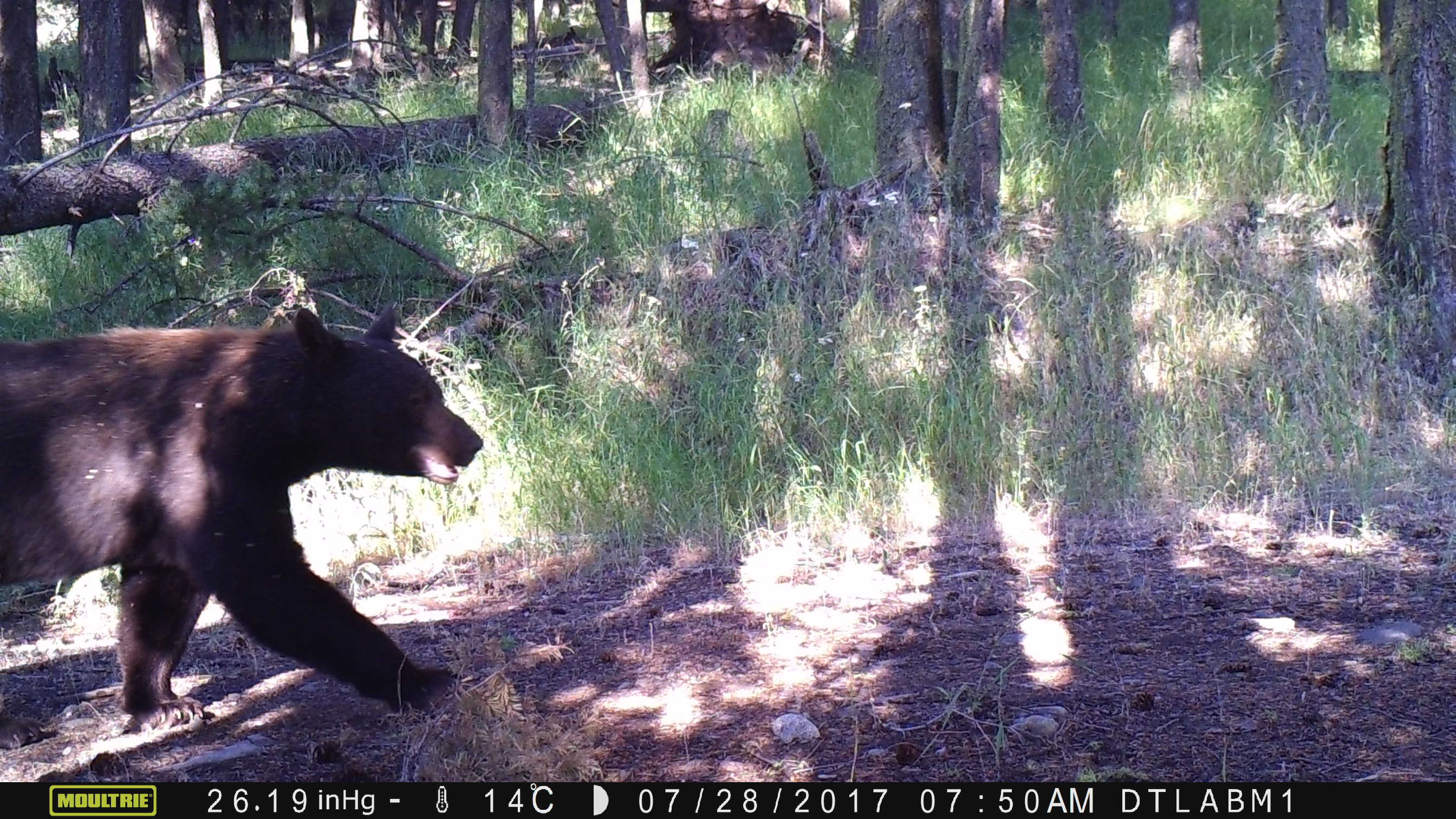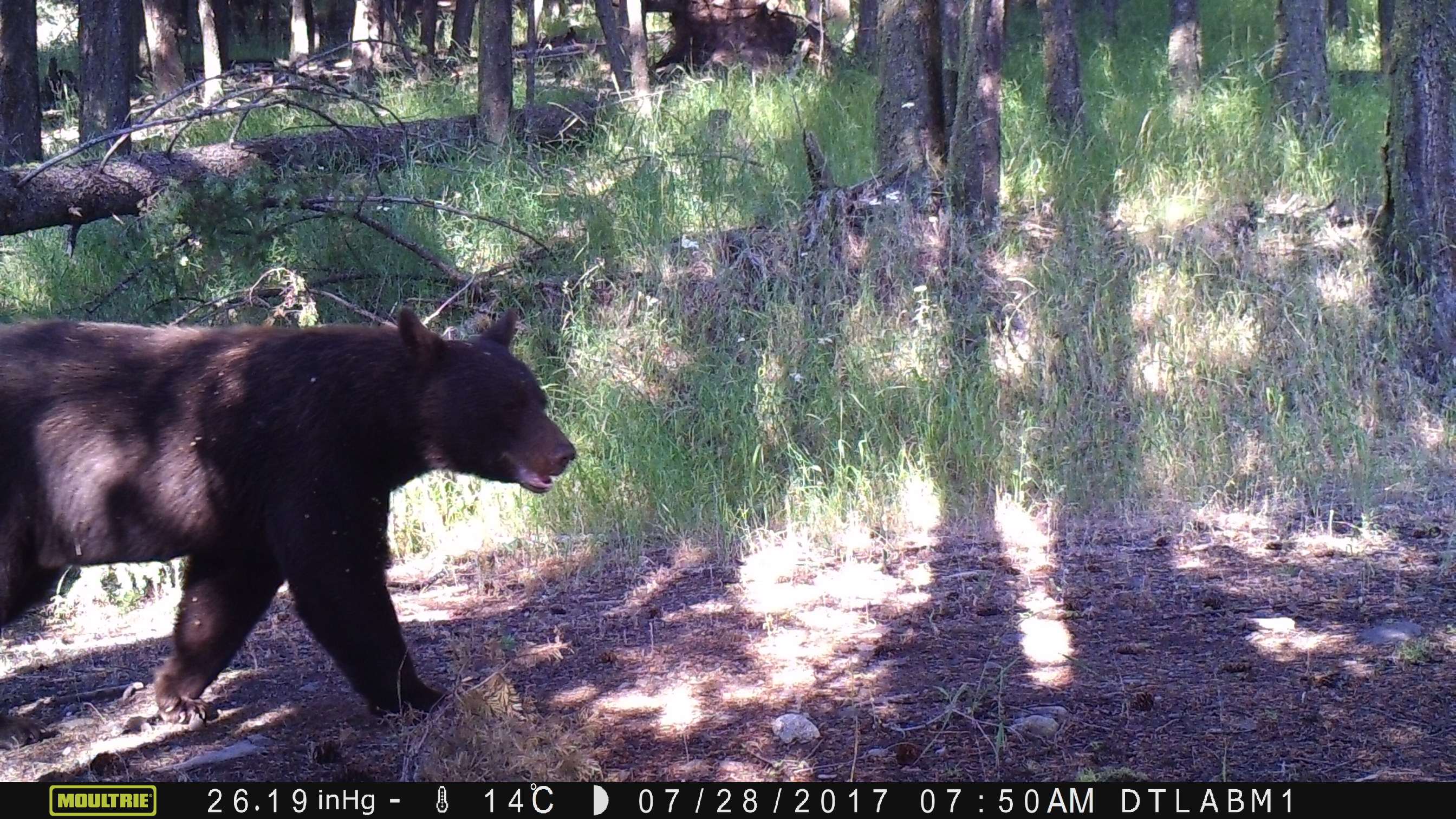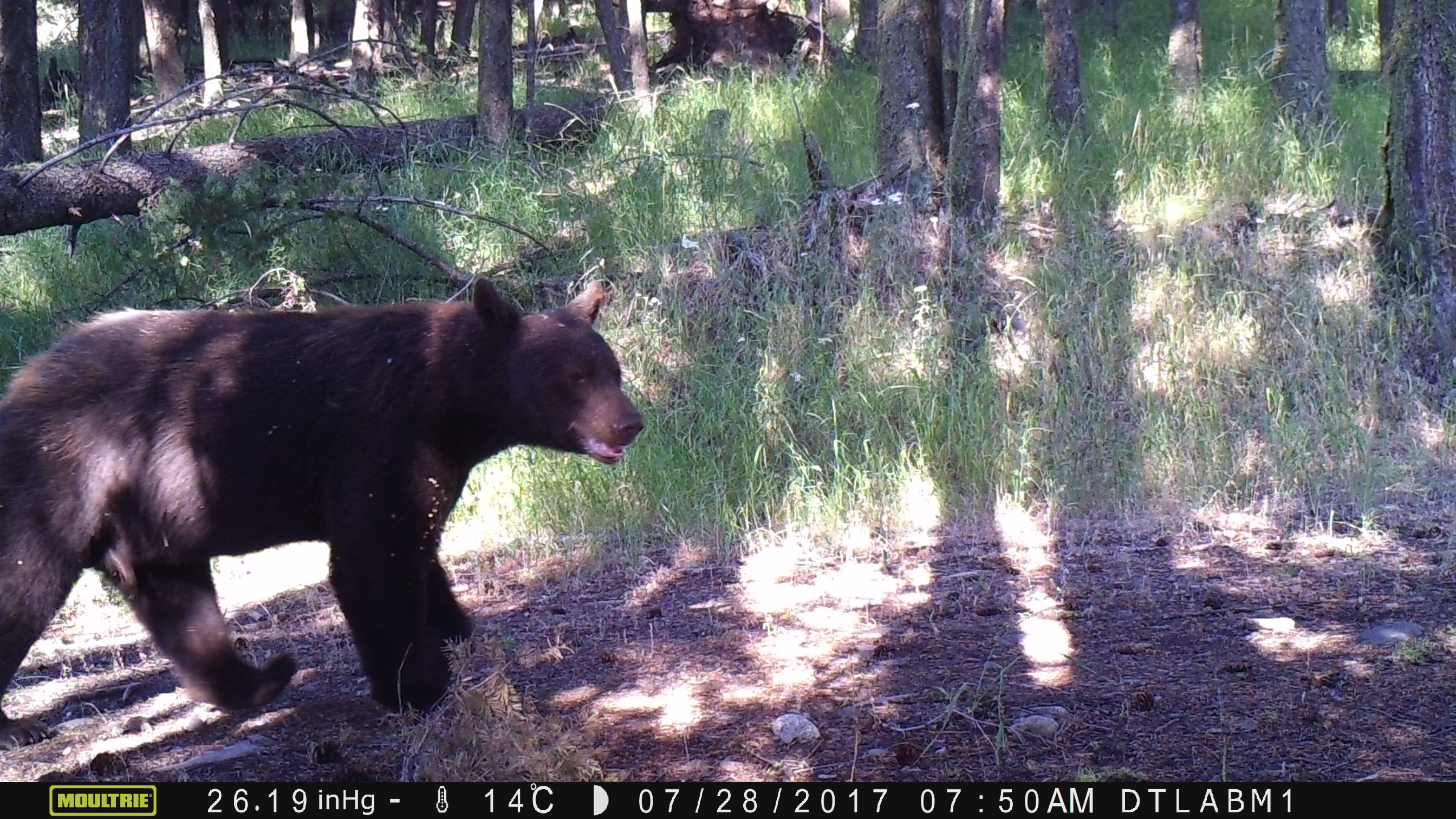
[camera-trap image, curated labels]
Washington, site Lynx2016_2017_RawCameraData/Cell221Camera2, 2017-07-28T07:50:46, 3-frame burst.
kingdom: Animalia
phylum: Chordata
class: Mammalia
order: Carnivora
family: Ursidae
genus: Ursus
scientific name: Ursus americanus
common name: american black bear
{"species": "Ursus americanus (american black bear)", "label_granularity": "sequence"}